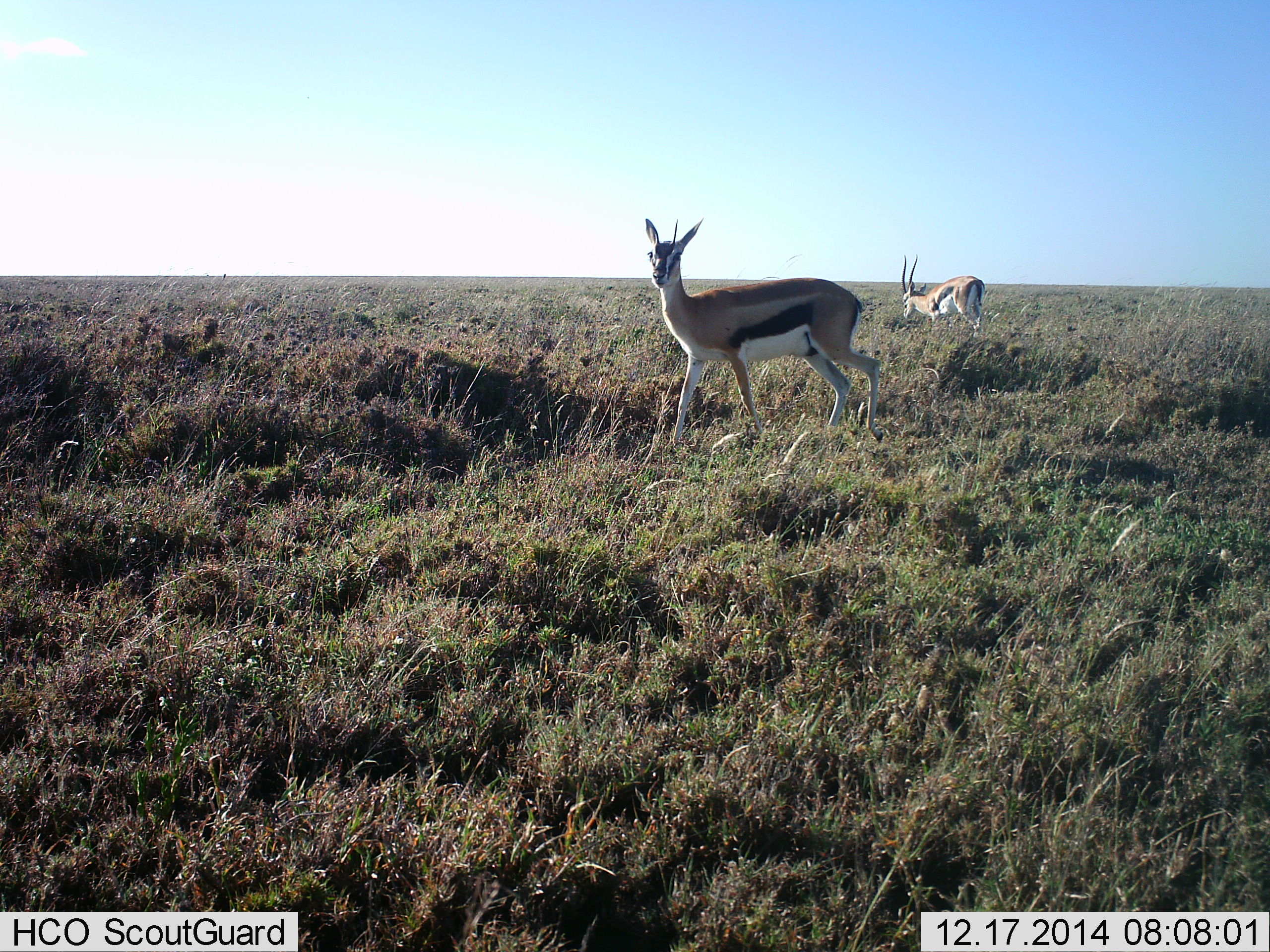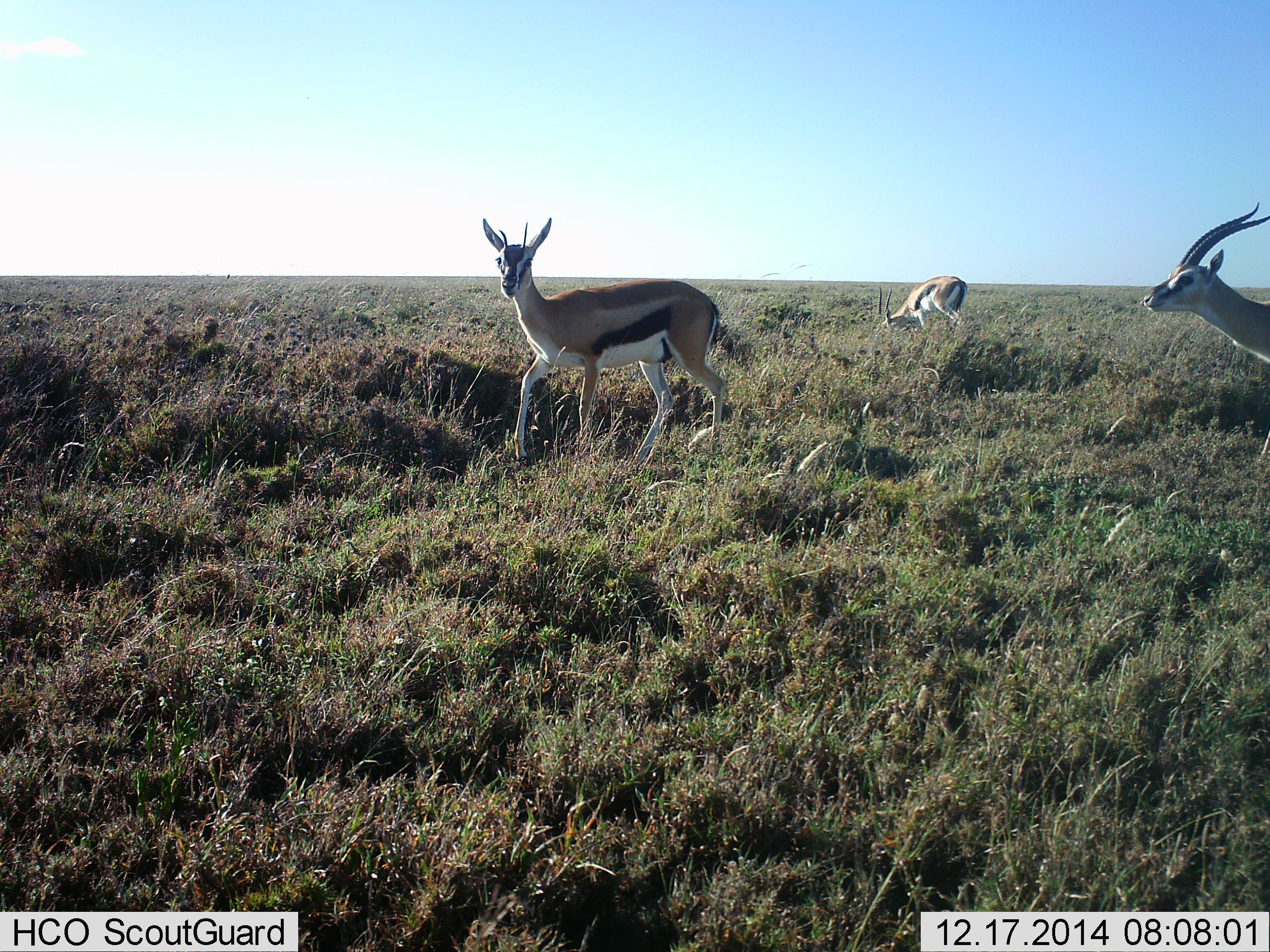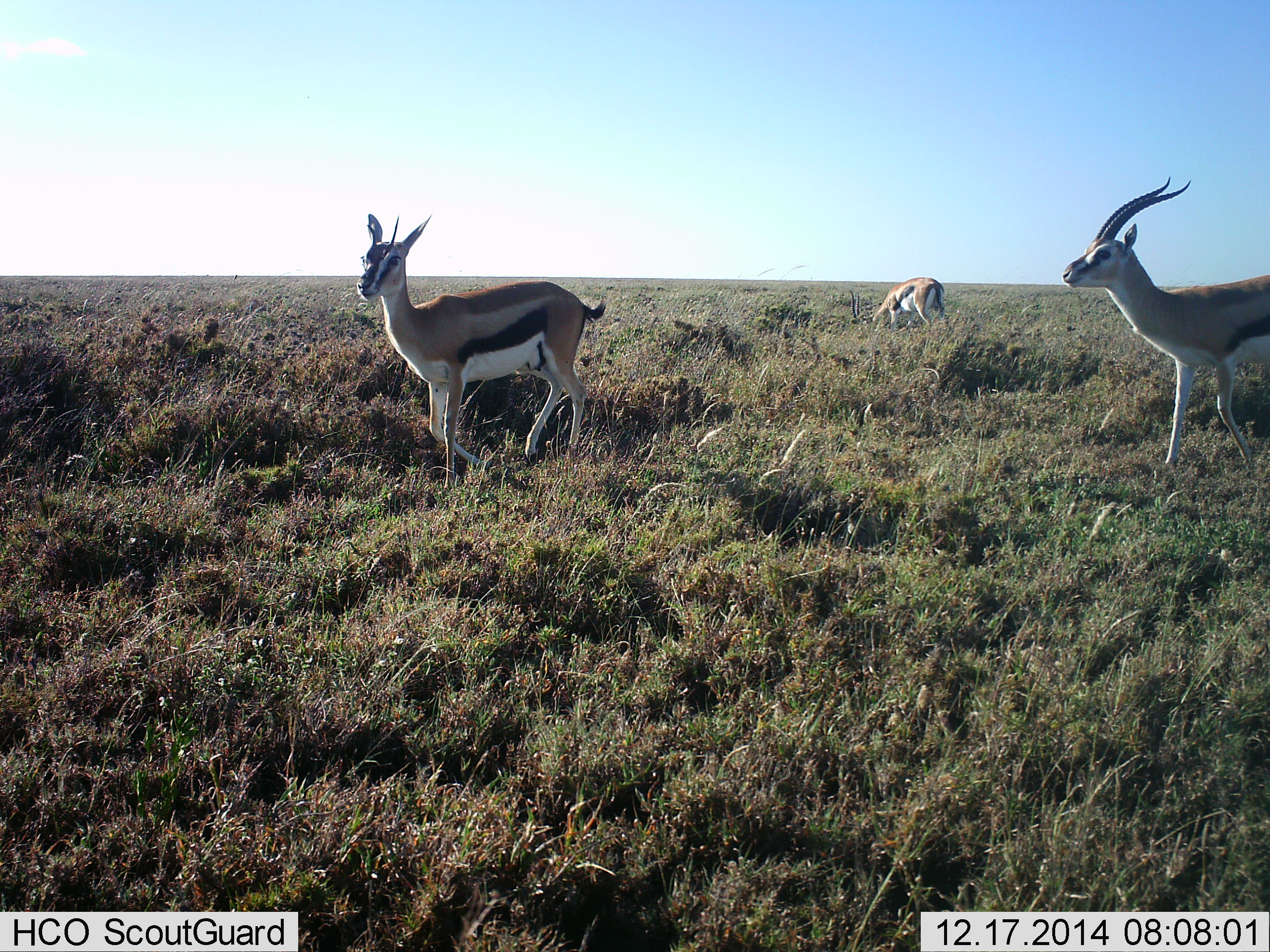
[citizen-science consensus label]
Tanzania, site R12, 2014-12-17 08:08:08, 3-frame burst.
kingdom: Animalia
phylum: Chordata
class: Mammalia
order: Artiodactyla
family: Bovidae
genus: Eudorcas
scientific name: Eudorcas thomsonii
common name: thomson's gazelle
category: gazellethomsons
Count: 3.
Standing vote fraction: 30%.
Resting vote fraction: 0%.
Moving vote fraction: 70%.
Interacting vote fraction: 0%.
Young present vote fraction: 0%.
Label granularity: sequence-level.